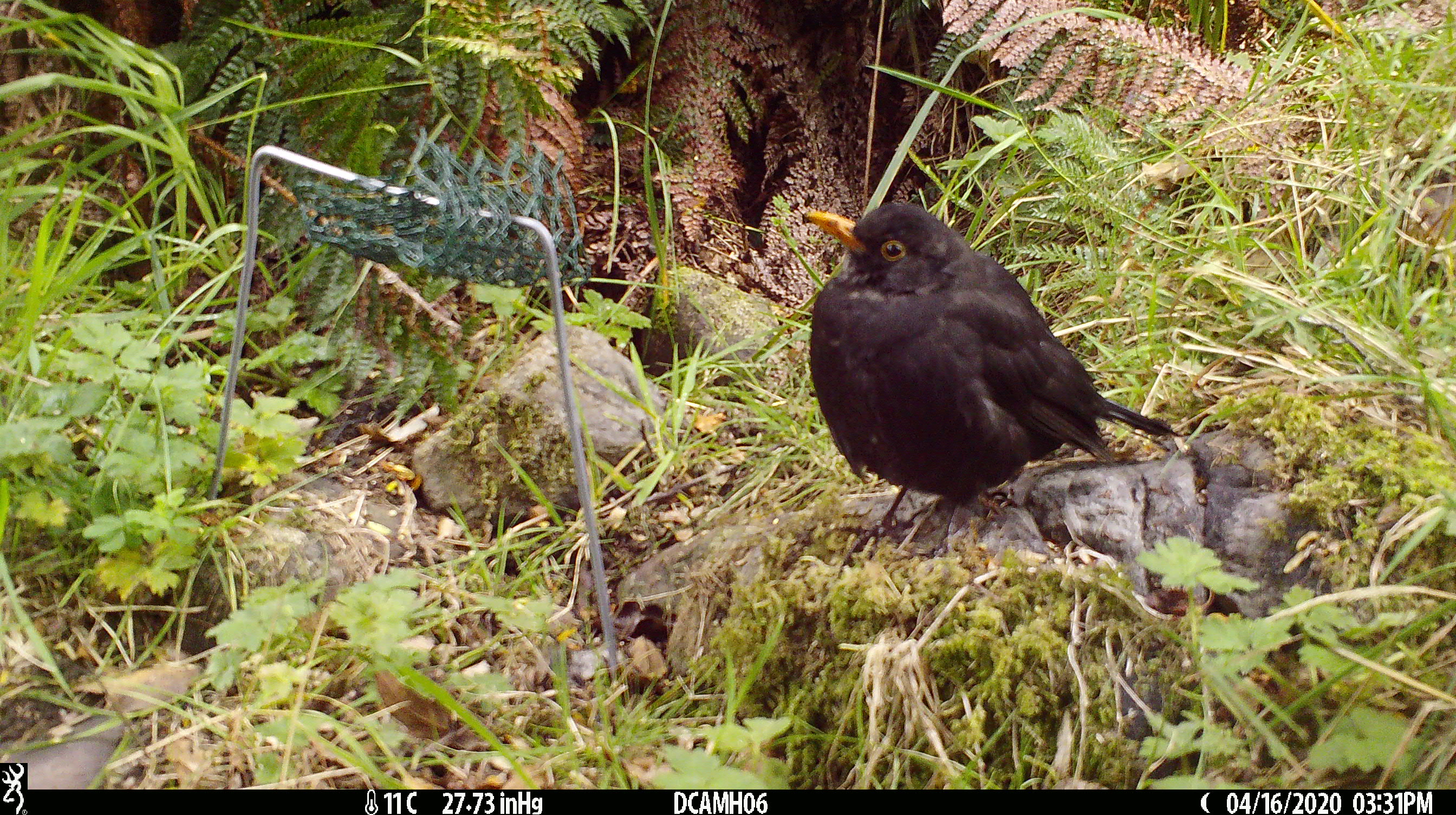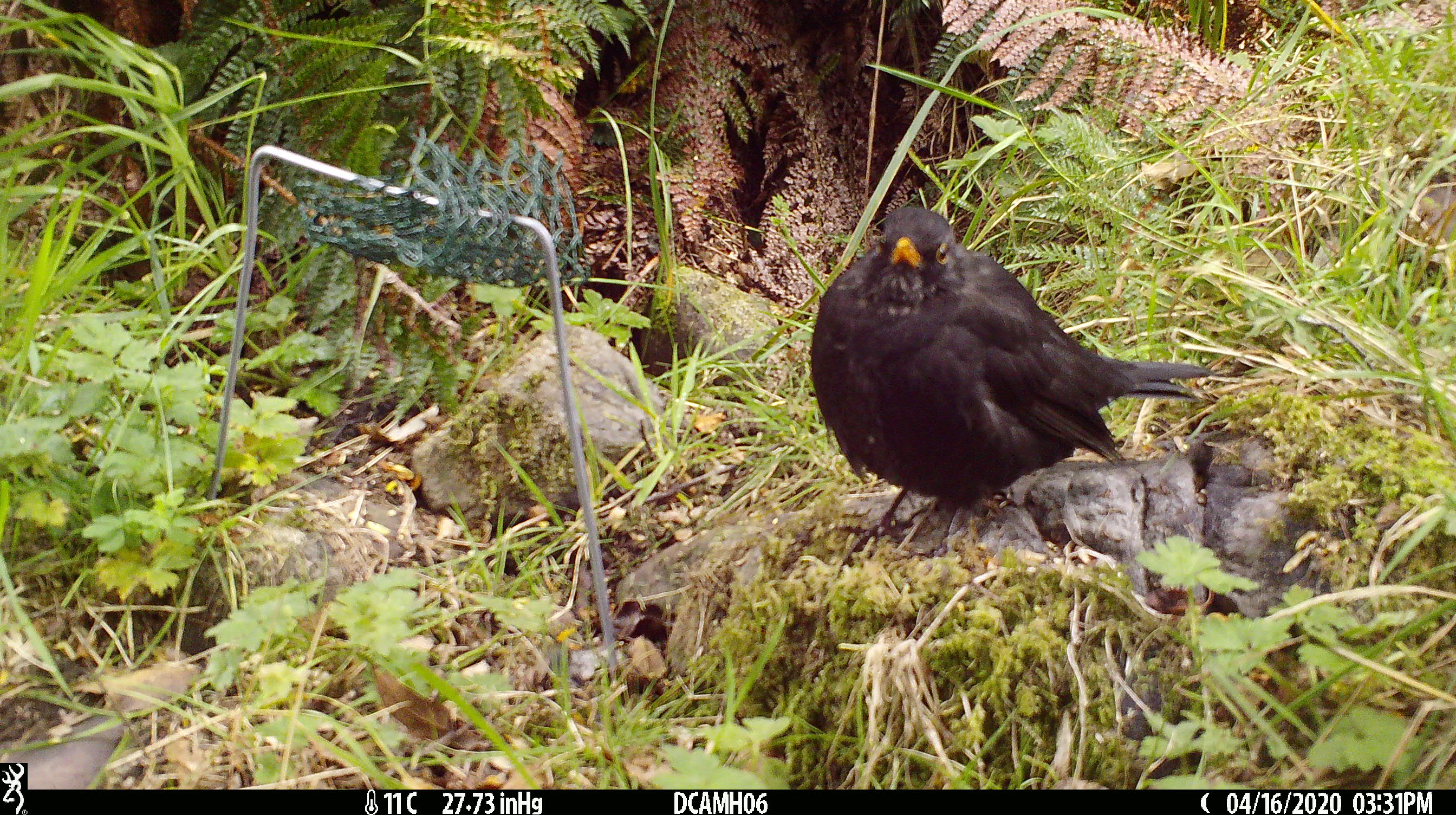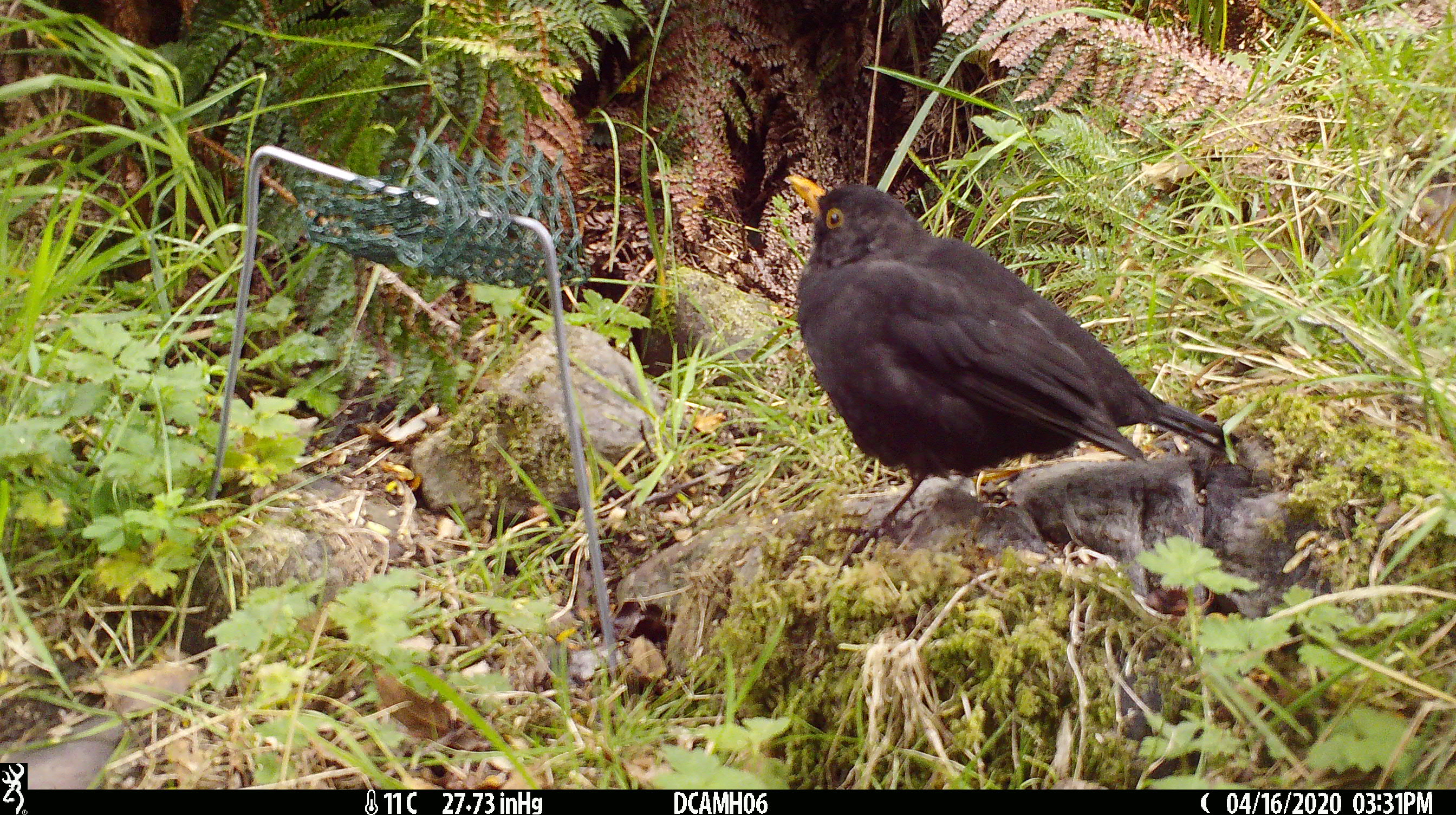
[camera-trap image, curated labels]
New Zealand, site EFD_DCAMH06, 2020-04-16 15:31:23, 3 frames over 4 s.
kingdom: Animalia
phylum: Chordata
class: Aves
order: Passeriformes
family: Turdidae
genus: Turdus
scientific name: Turdus merula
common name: eurasian blackbird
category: blackbird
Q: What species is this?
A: Blackbird (eurasian blackbird) (Turdus merula).